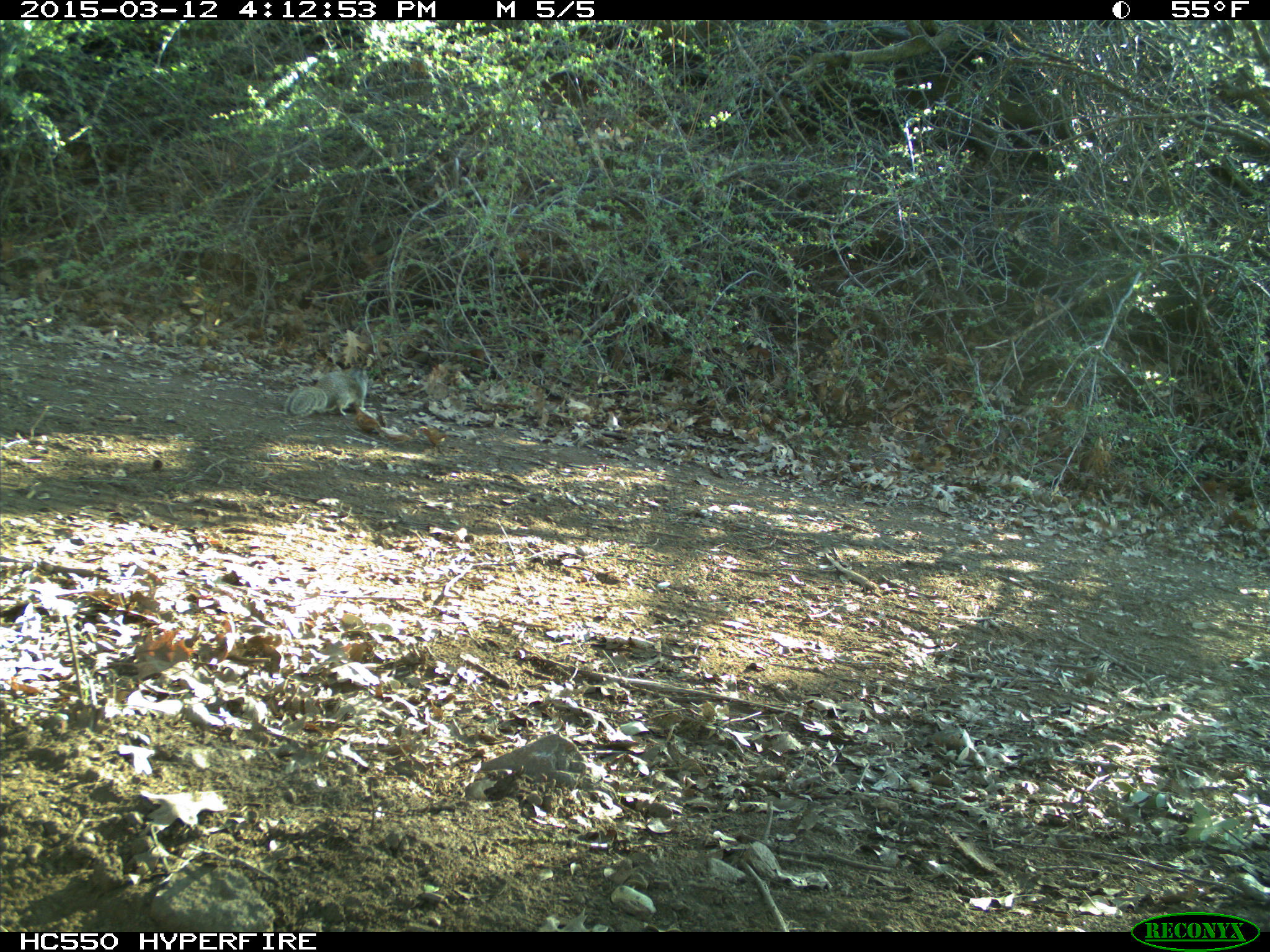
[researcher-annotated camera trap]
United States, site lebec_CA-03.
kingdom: Animalia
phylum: Chordata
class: Mammalia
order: Rodentia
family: Sciuridae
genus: Otospermophilus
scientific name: Otospermophilus beecheyi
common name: california ground squirrel